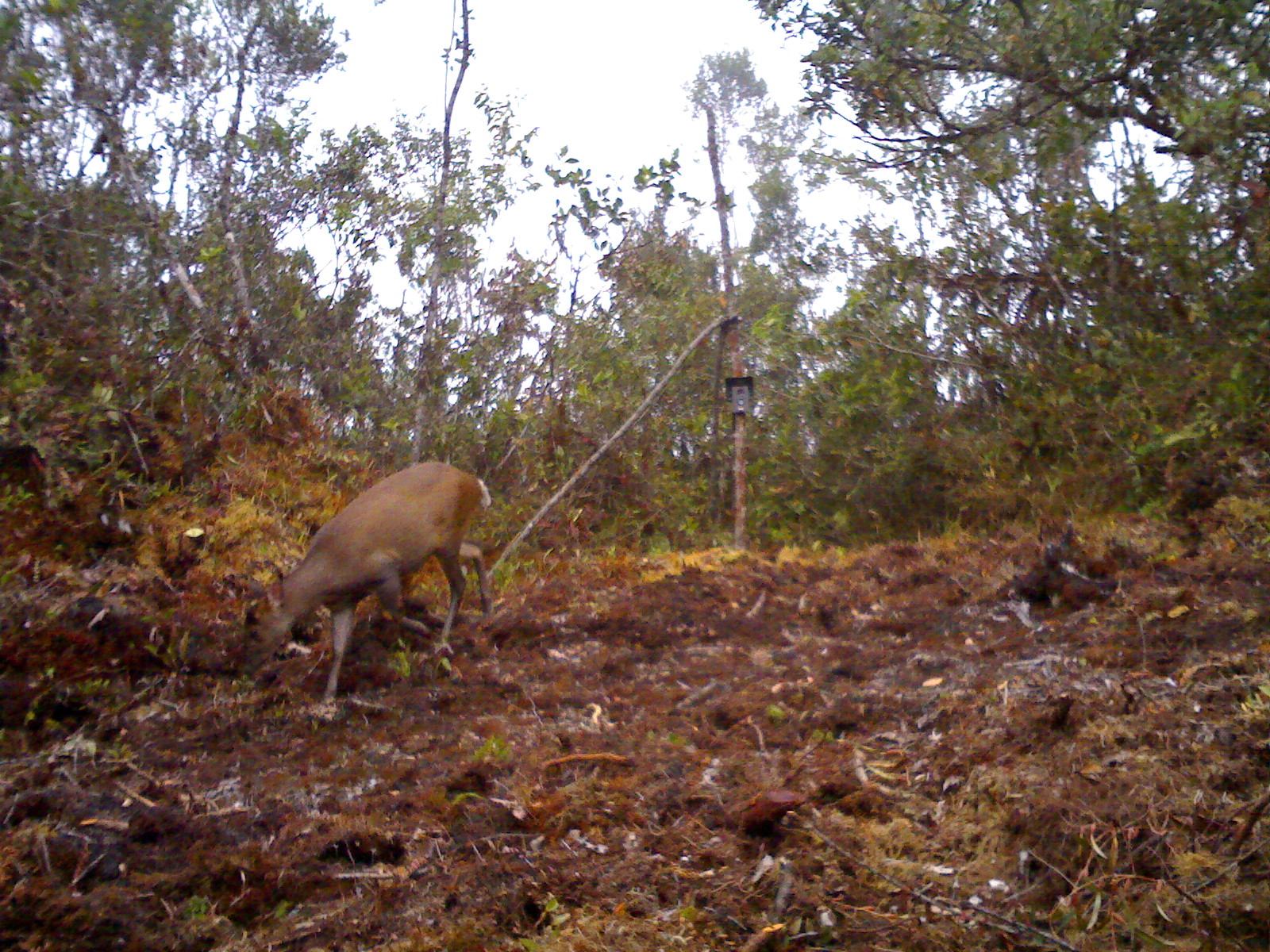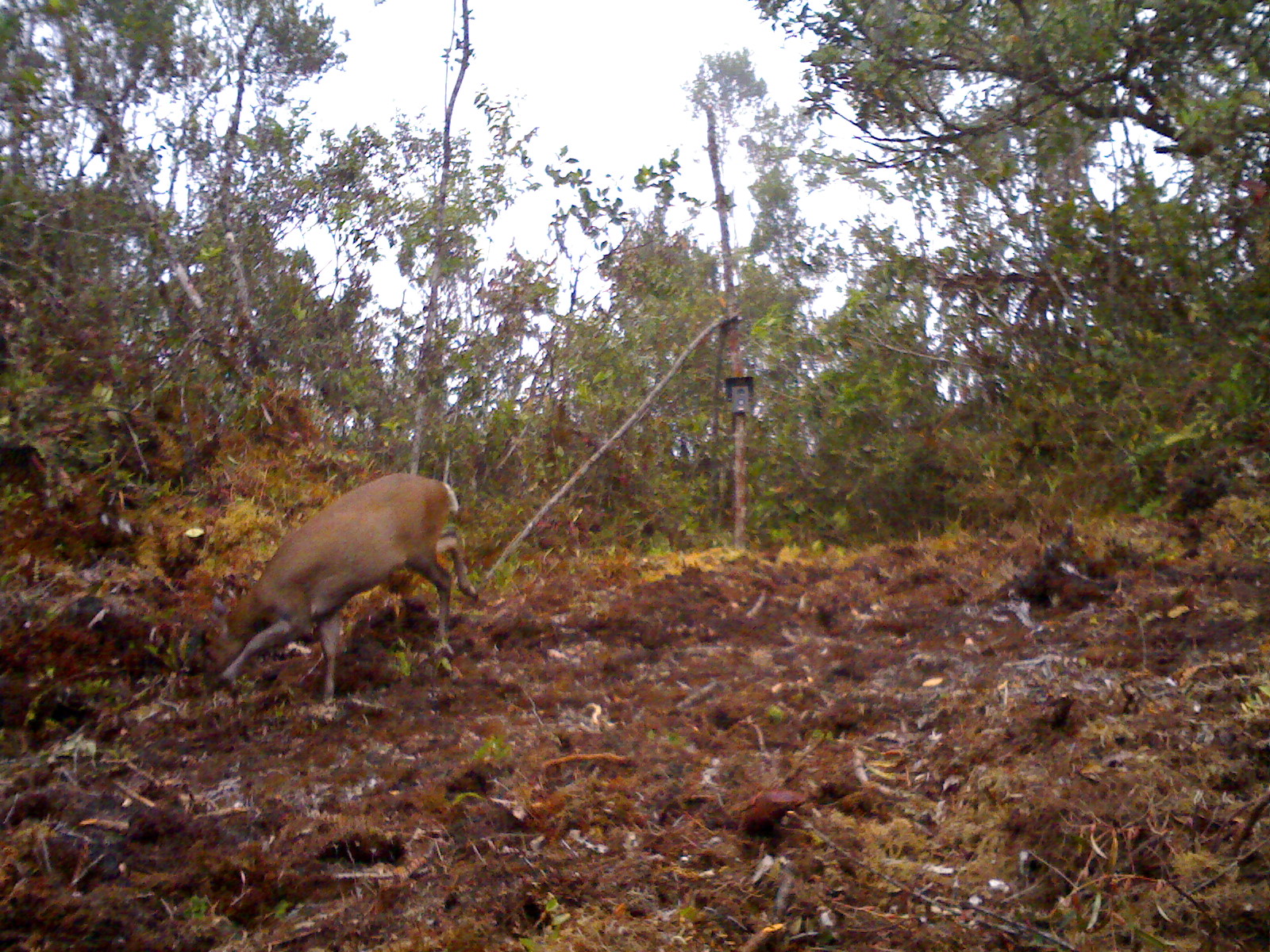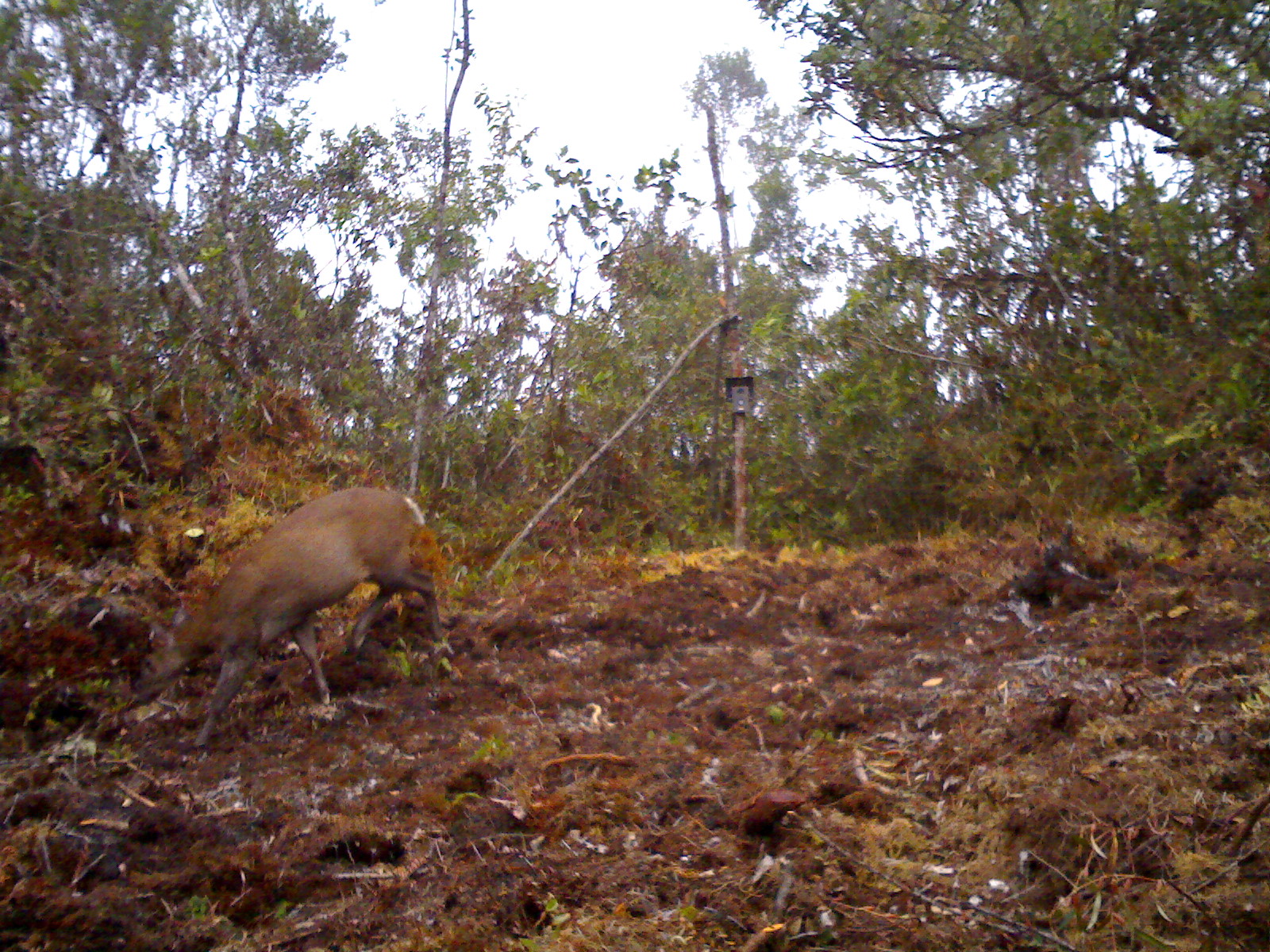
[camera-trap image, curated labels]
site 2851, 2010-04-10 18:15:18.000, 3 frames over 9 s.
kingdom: Animalia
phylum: Chordata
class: Mammalia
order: Artiodactyla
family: Cervidae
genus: Muntiacus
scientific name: Muntiacus muntjak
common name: southern red muntjac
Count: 1.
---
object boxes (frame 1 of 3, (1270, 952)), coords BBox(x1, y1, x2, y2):
muntiacus muntjak: BBox(231, 459, 492, 705)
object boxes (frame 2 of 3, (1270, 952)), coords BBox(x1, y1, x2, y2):
muntiacus muntjak: BBox(197, 471, 480, 706)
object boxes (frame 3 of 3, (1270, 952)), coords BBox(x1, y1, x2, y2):
muntiacus muntjak: BBox(121, 484, 445, 748)